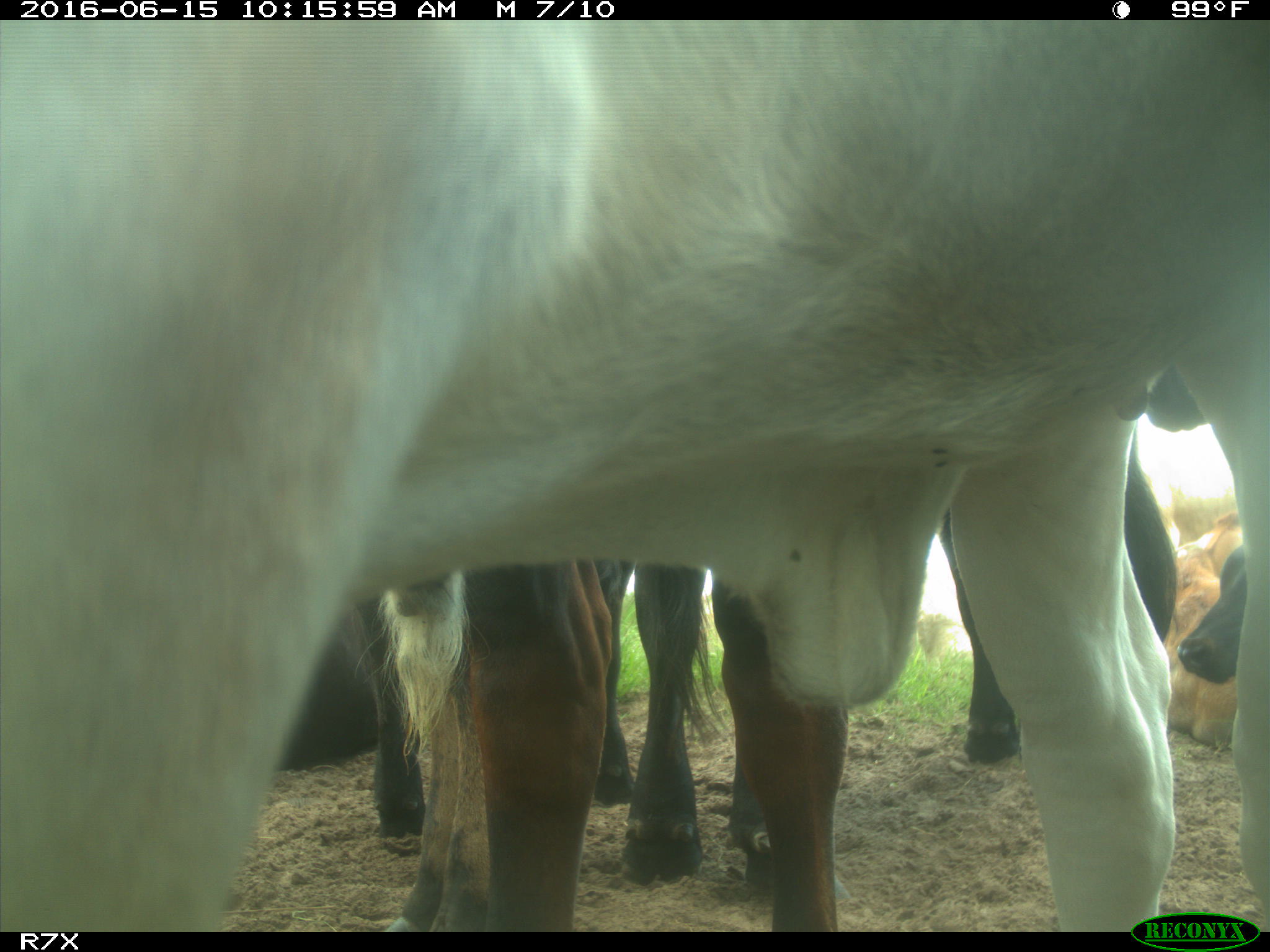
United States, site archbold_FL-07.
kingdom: Animalia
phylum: Chordata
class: Mammalia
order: Artiodactyla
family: Bovidae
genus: Bos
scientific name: Bos taurus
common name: domestic cow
Bos taurus (domestic cow).